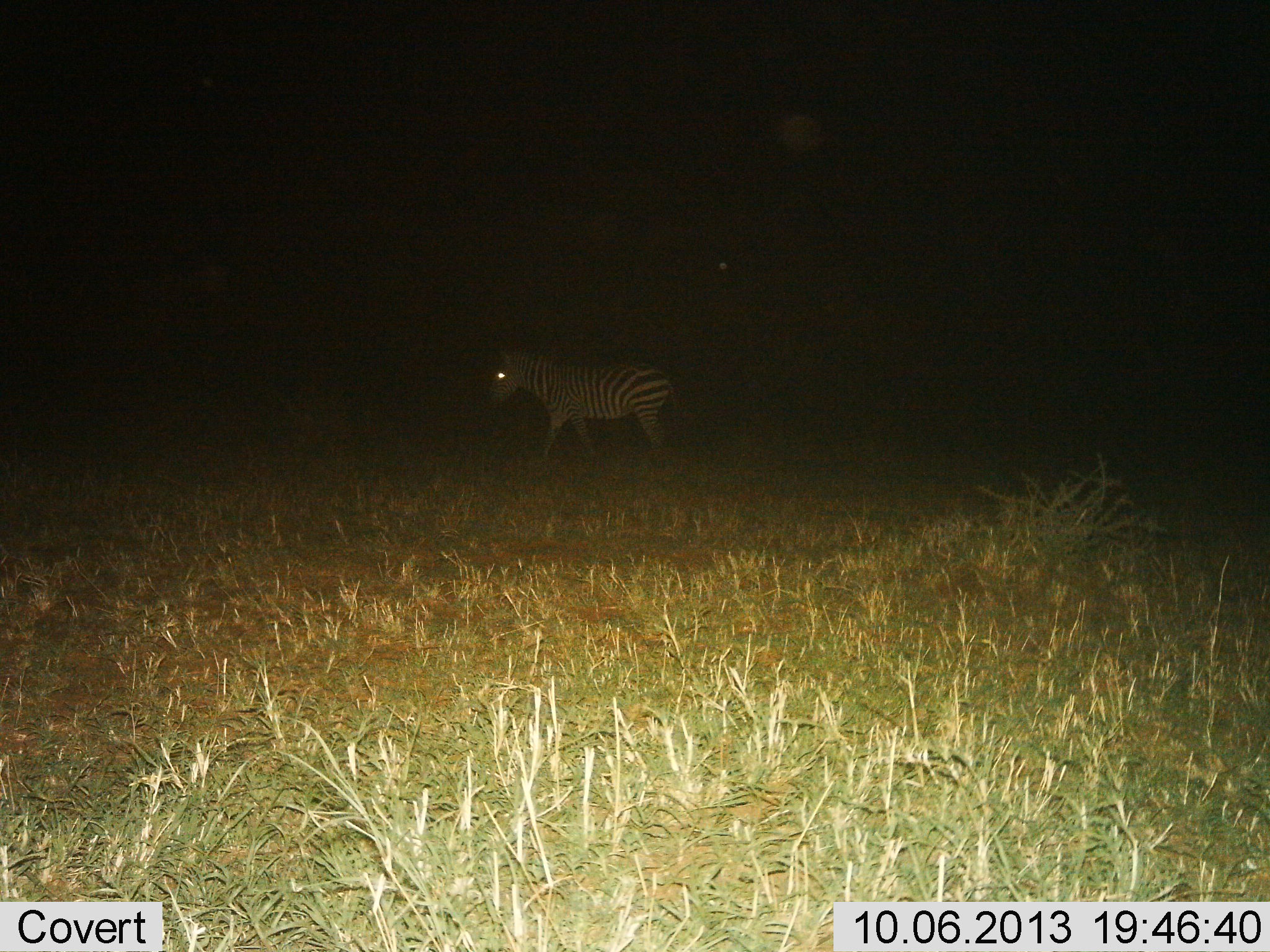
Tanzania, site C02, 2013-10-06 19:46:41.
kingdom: Animalia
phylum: Chordata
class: Mammalia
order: Perissodactyla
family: Equidae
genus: Equus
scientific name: Equus quagga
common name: plains zebra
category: zebra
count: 1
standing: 10%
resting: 0%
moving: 90%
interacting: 0%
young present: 0%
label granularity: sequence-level